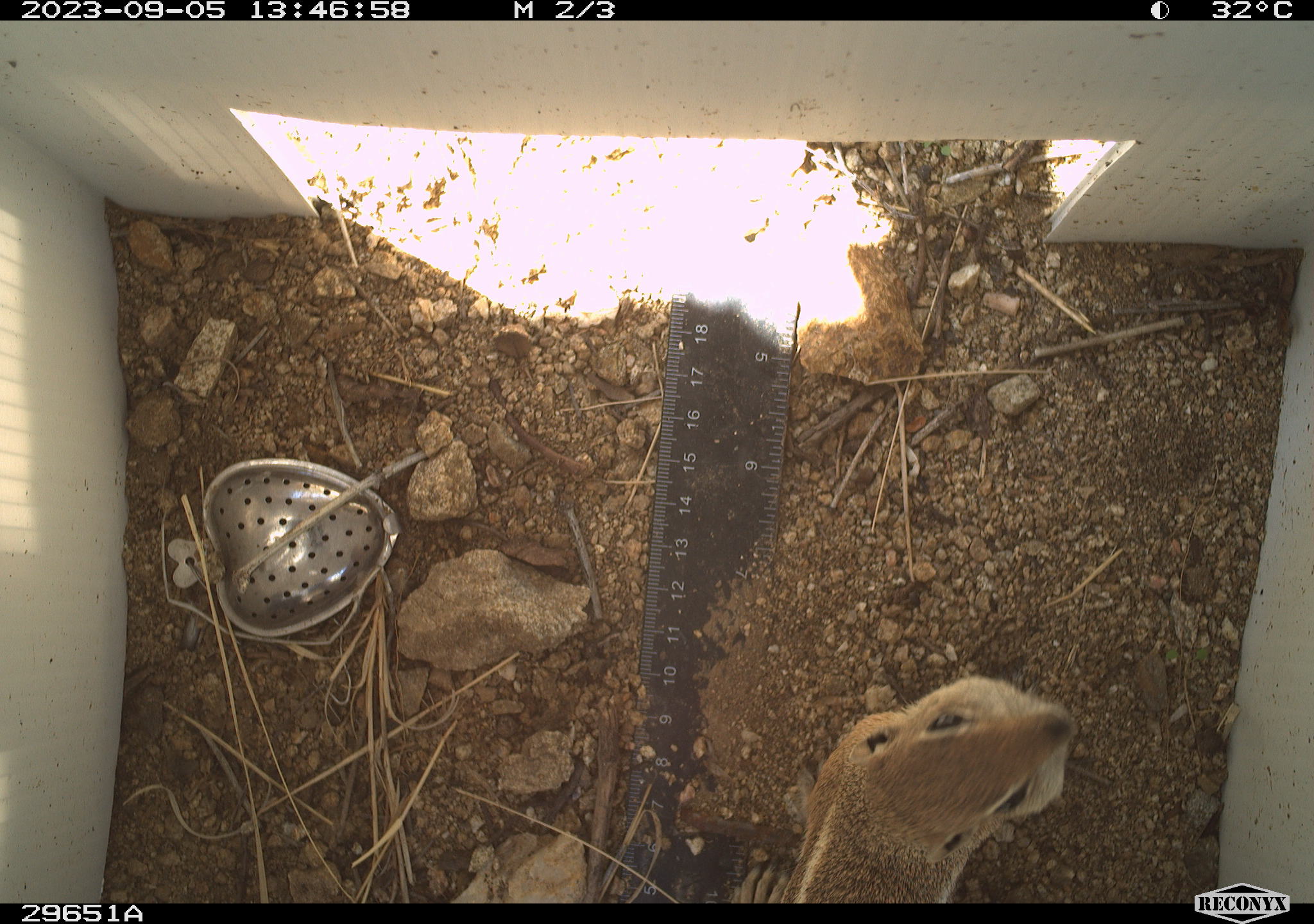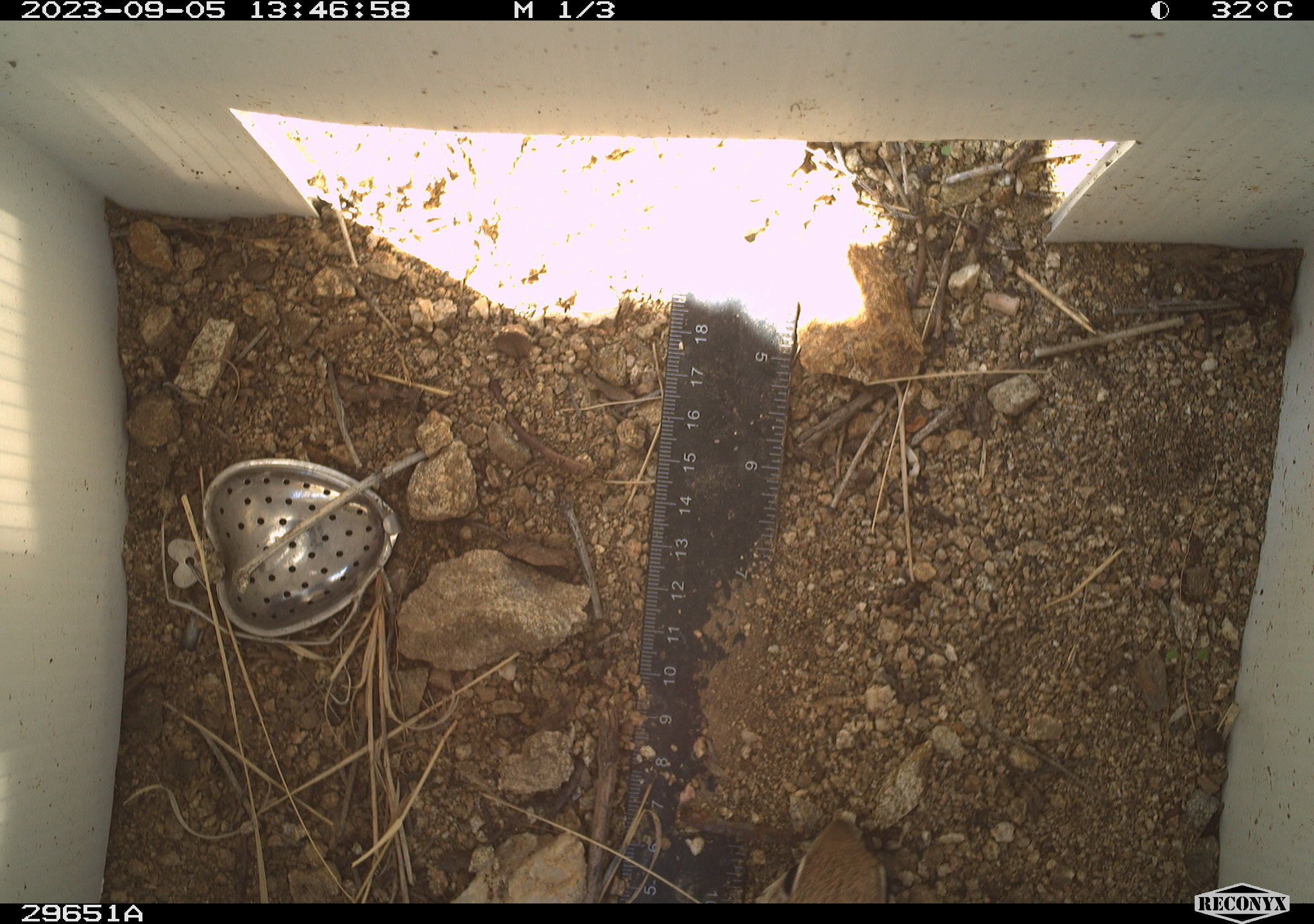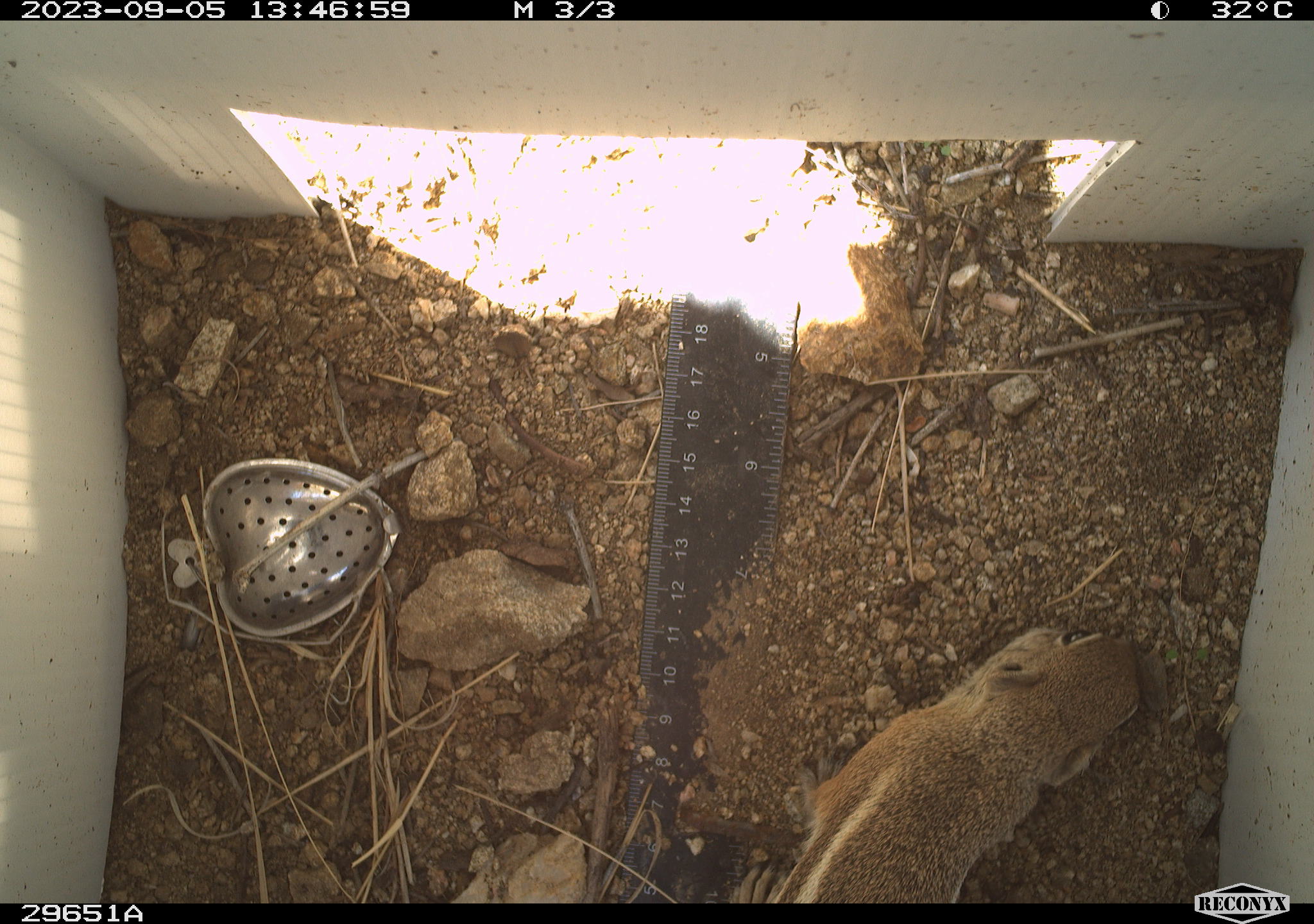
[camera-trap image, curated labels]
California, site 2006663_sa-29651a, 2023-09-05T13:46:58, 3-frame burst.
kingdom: Animalia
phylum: Chordata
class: Mammalia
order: Rodentia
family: Sciuridae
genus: Ammospermophilus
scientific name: Ammospermophilus leucurus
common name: white-tailed antelope squirrel